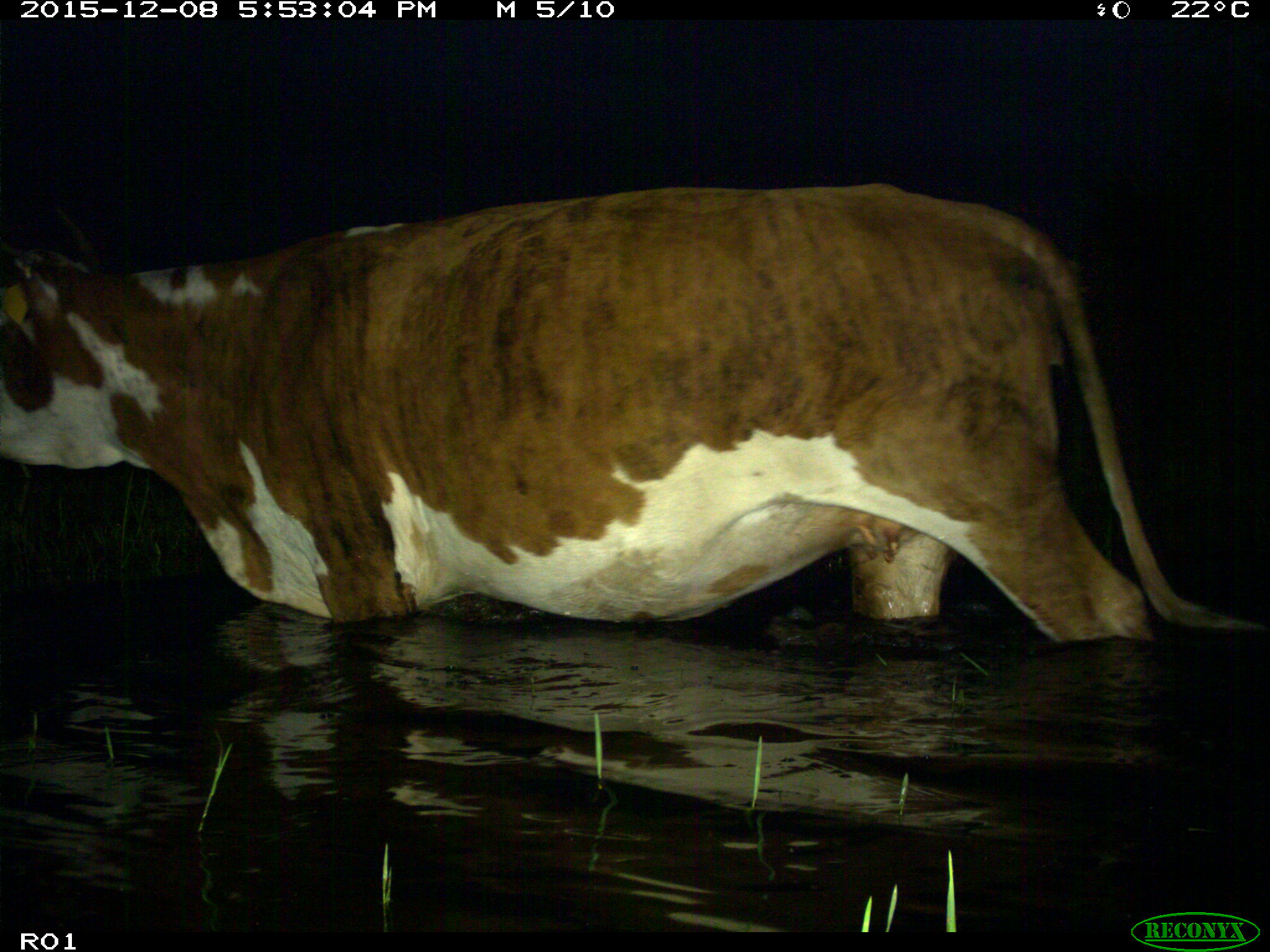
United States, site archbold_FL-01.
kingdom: Animalia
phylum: Chordata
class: Mammalia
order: Artiodactyla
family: Bovidae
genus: Bos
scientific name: Bos taurus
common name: domestic cow